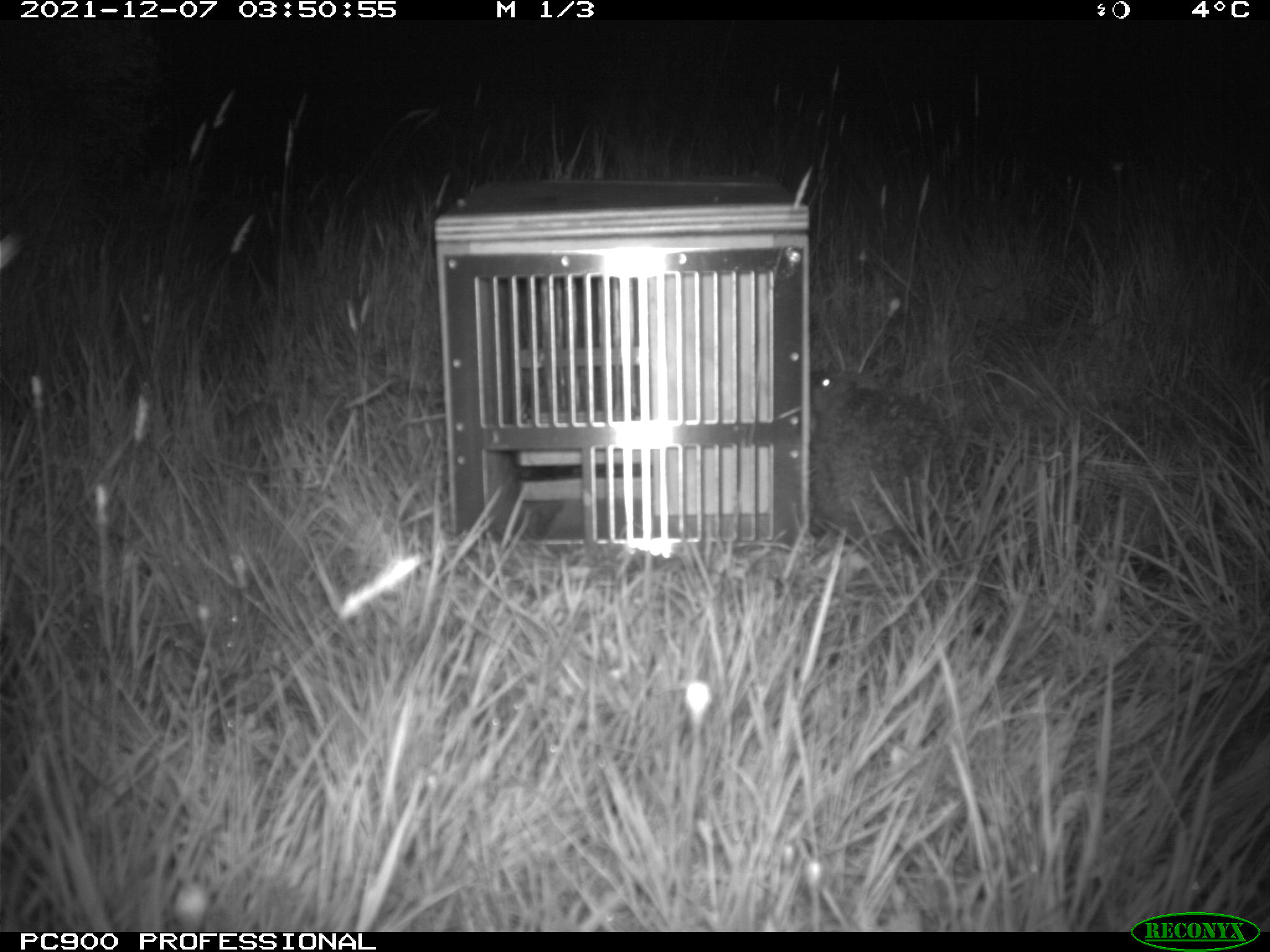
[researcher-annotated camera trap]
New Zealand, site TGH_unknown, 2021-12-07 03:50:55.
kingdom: Animalia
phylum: Chordata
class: Mammalia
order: Eulipotyphla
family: Erinaceidae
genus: Erinaceus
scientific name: Erinaceus europaeus europaeus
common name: european hedgehog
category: hedgehog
Hedgehog (european hedgehog) (Erinaceus europaeus europaeus).